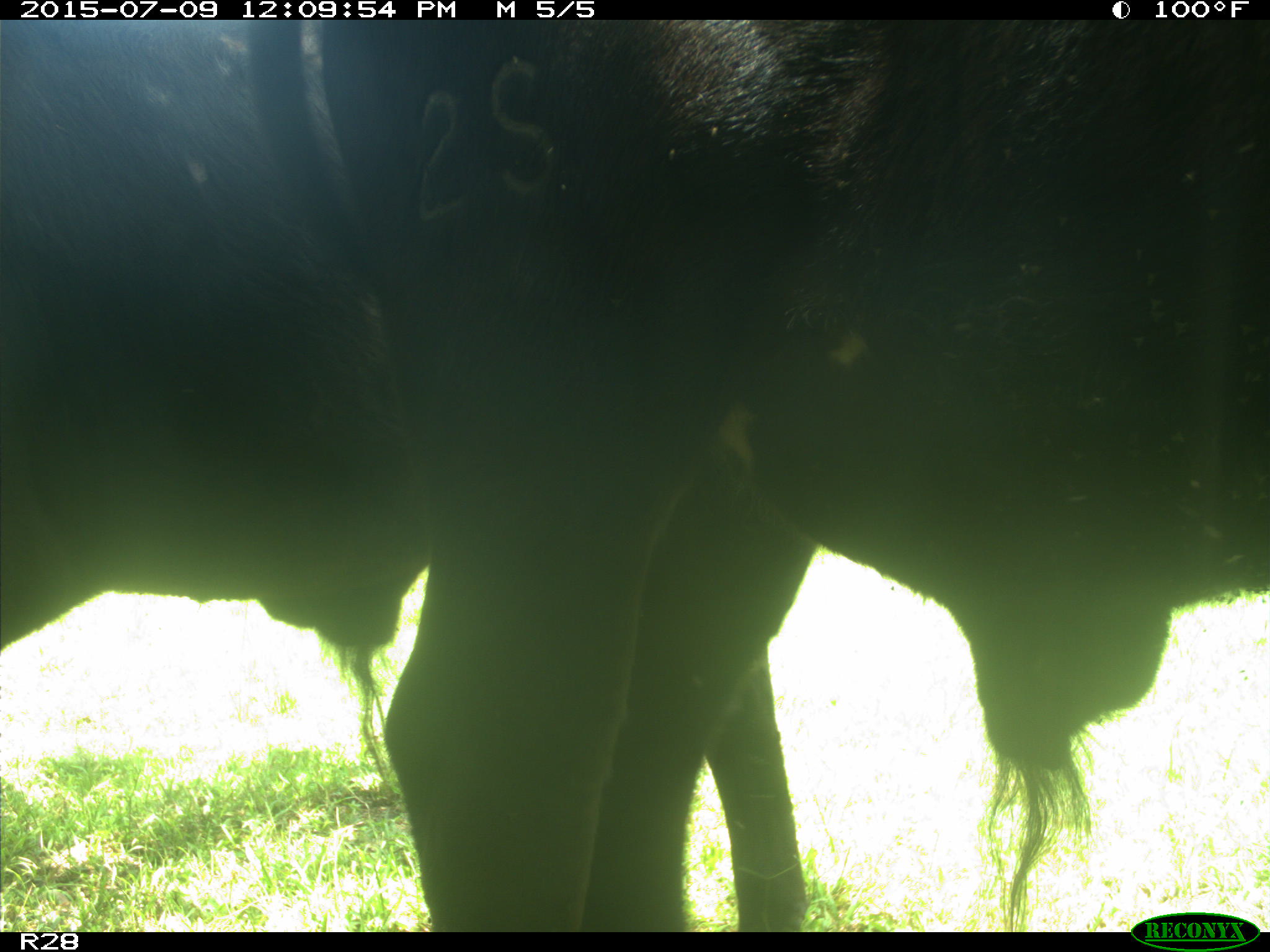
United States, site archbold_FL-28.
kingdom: Animalia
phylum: Chordata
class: Mammalia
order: Artiodactyla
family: Bovidae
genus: Bos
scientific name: Bos taurus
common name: domestic cow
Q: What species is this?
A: Bos taurus (domestic cow).